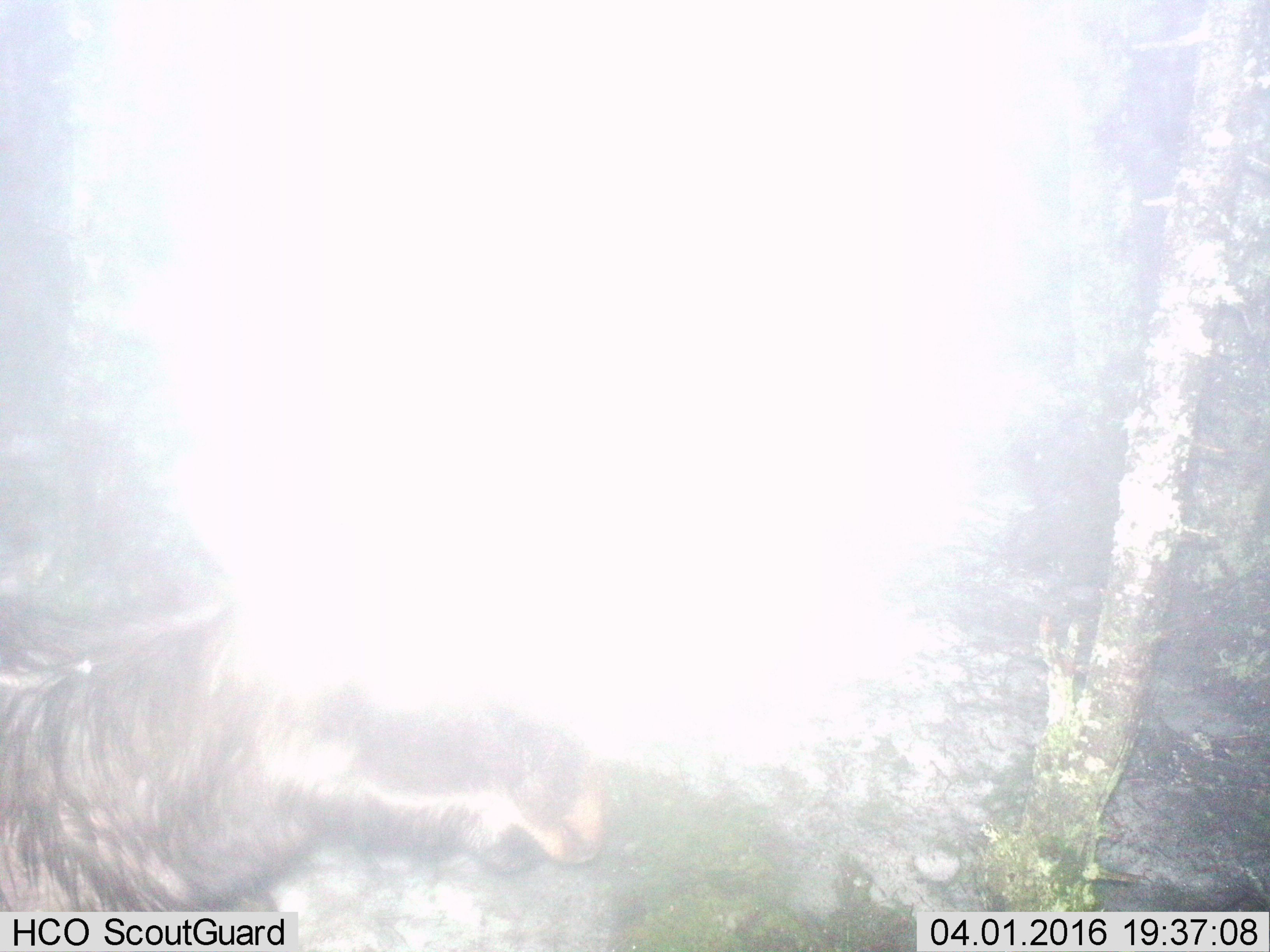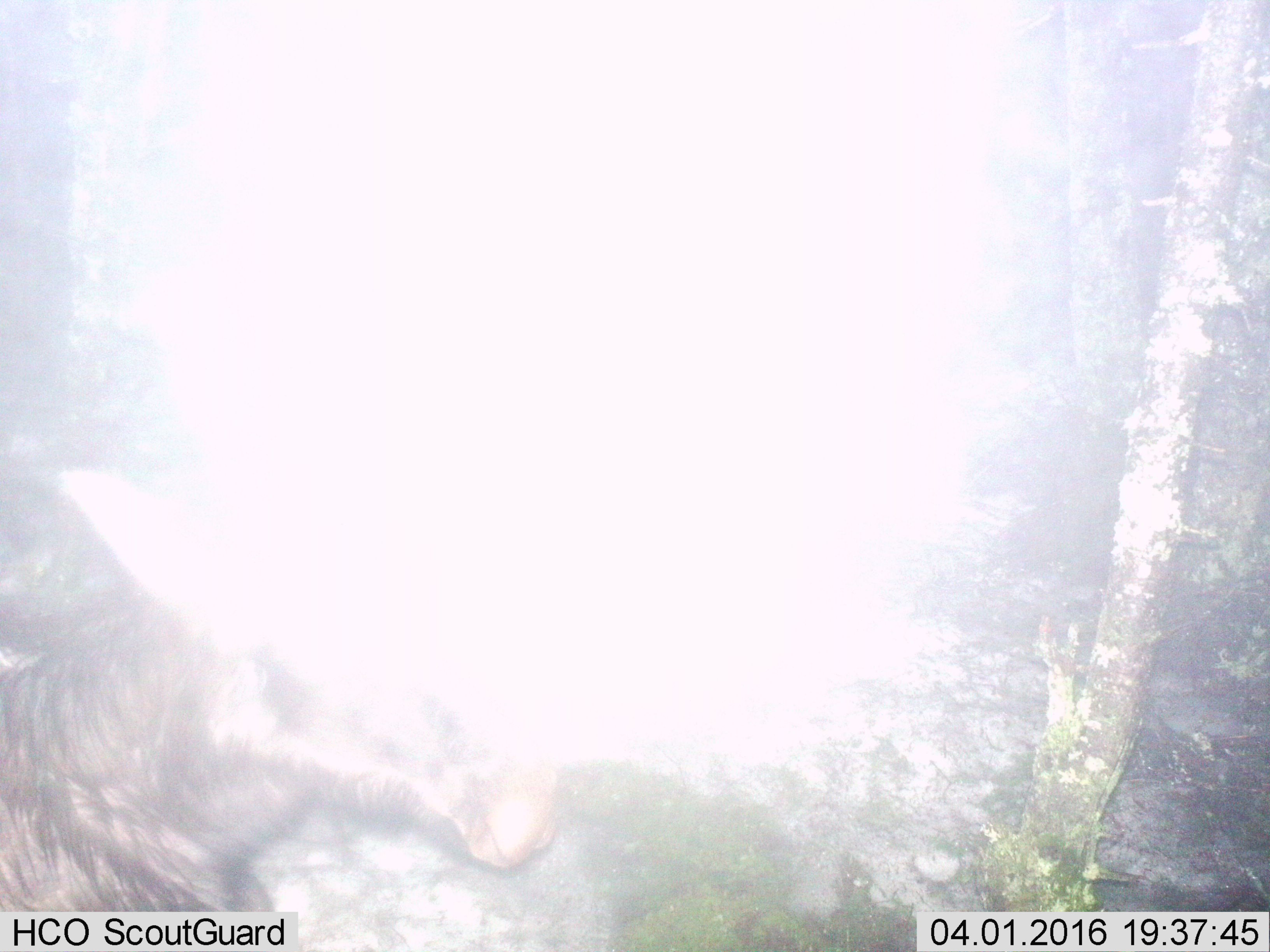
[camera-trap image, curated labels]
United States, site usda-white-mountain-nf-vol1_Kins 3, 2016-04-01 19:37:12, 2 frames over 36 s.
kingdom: Animalia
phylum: Chordata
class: Mammalia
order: Artiodactyla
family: Cervidae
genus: Alces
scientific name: Alces alces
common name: moose